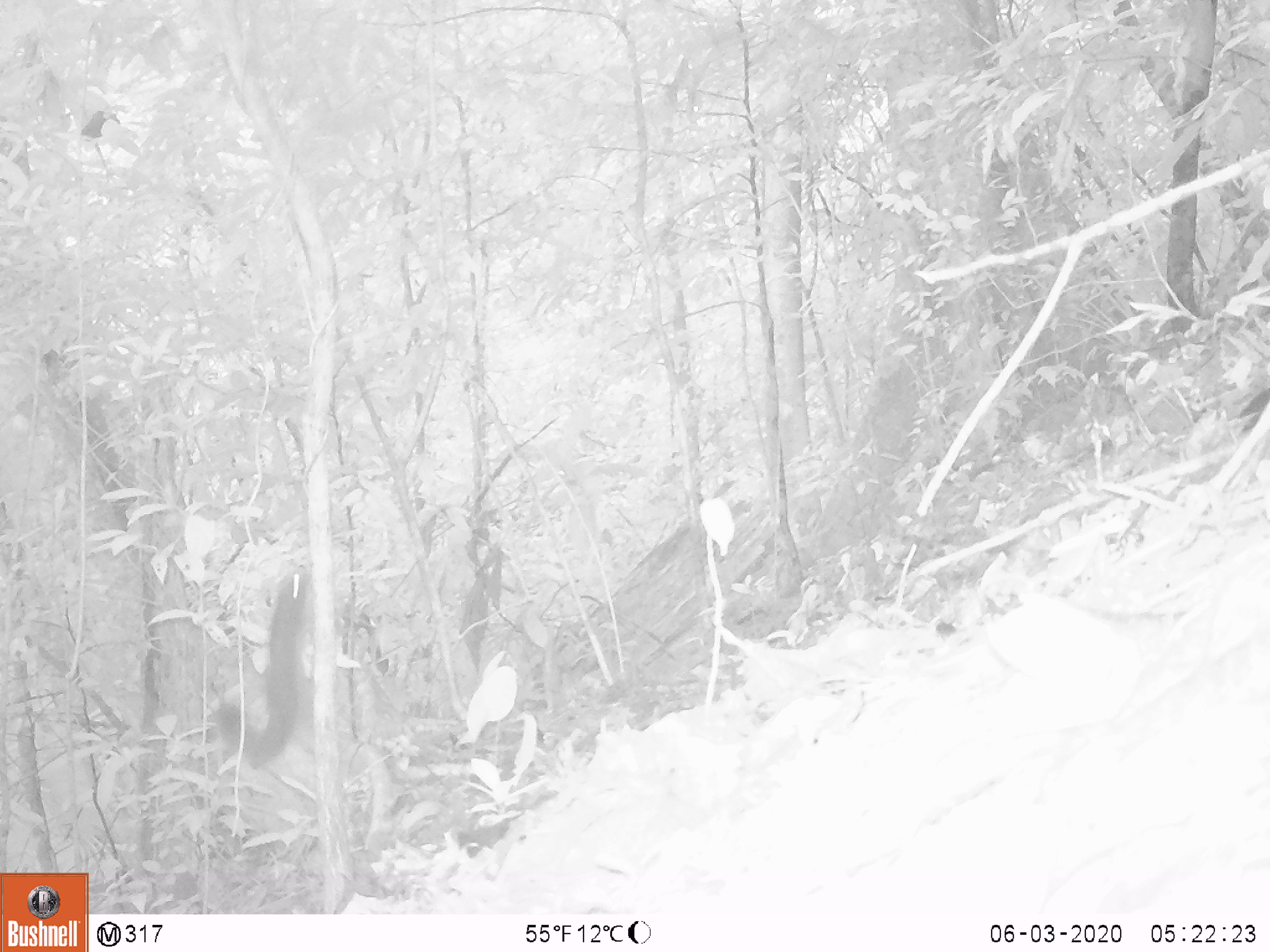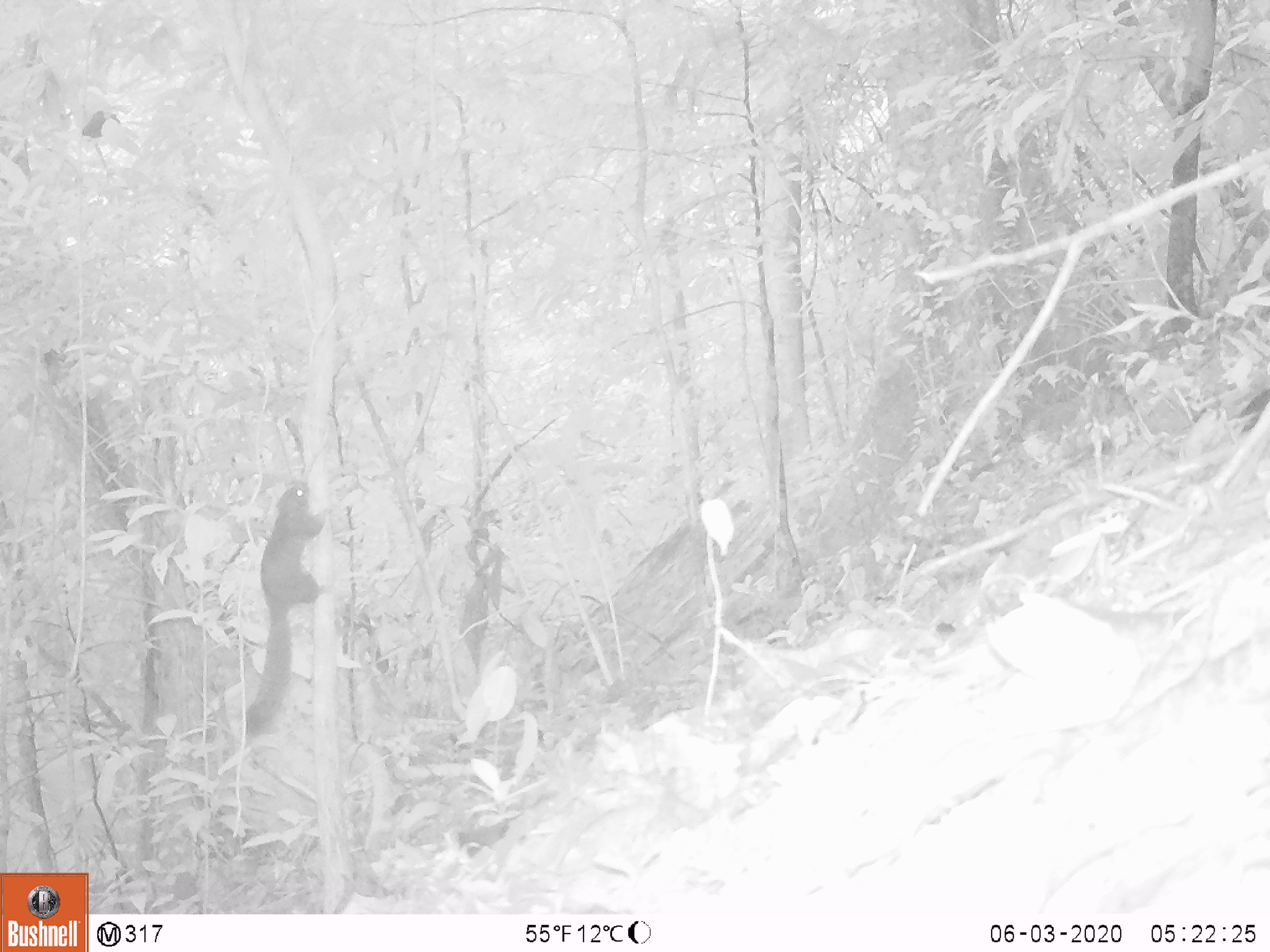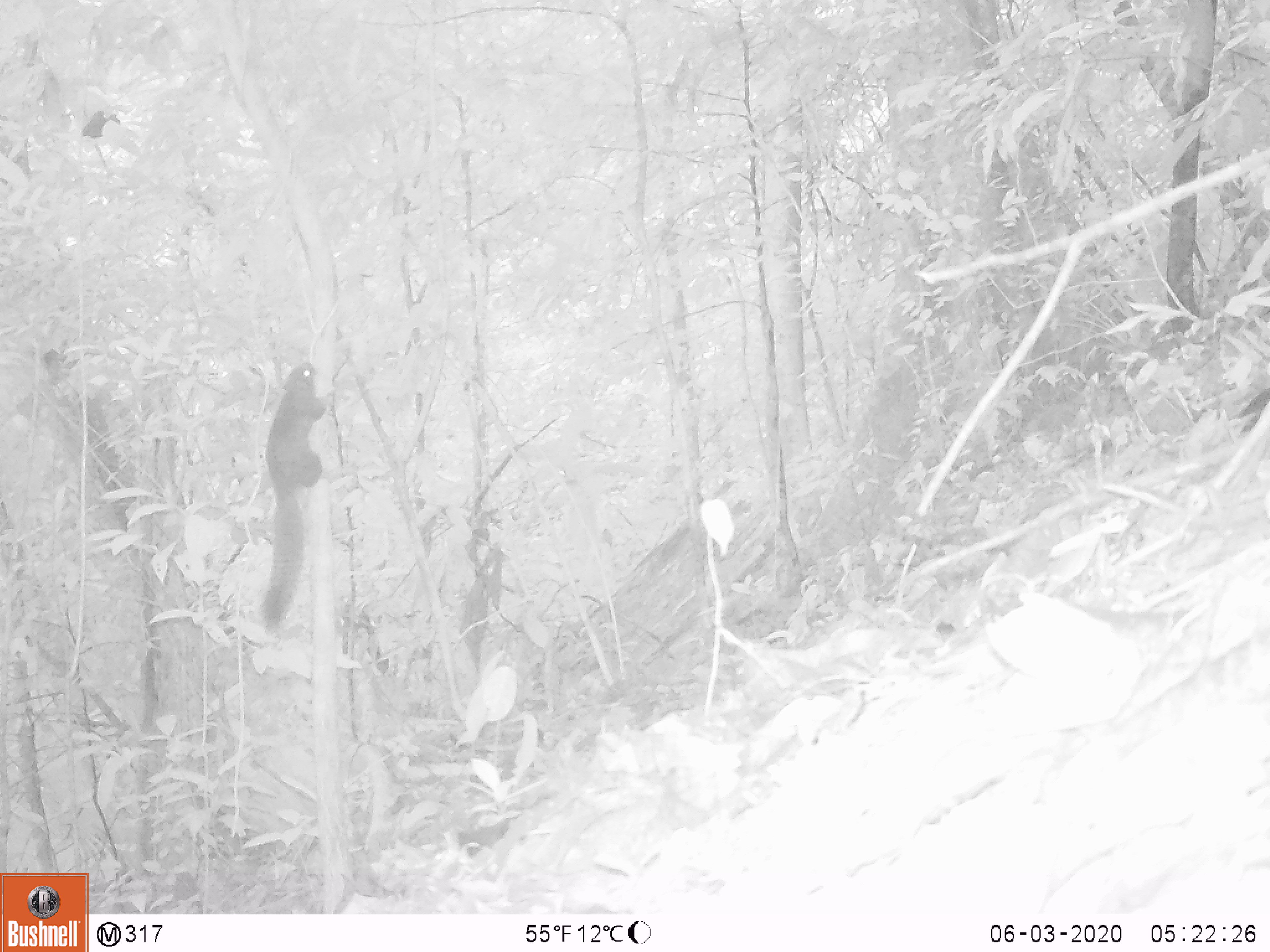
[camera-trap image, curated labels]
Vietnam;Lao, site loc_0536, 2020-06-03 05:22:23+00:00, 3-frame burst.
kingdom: Animalia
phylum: Chordata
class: Mammalia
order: Rodentia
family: Sciuridae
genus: Callosciurus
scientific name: Callosciurus erythraeus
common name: pallas's squirrel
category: pallass squirrel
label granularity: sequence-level